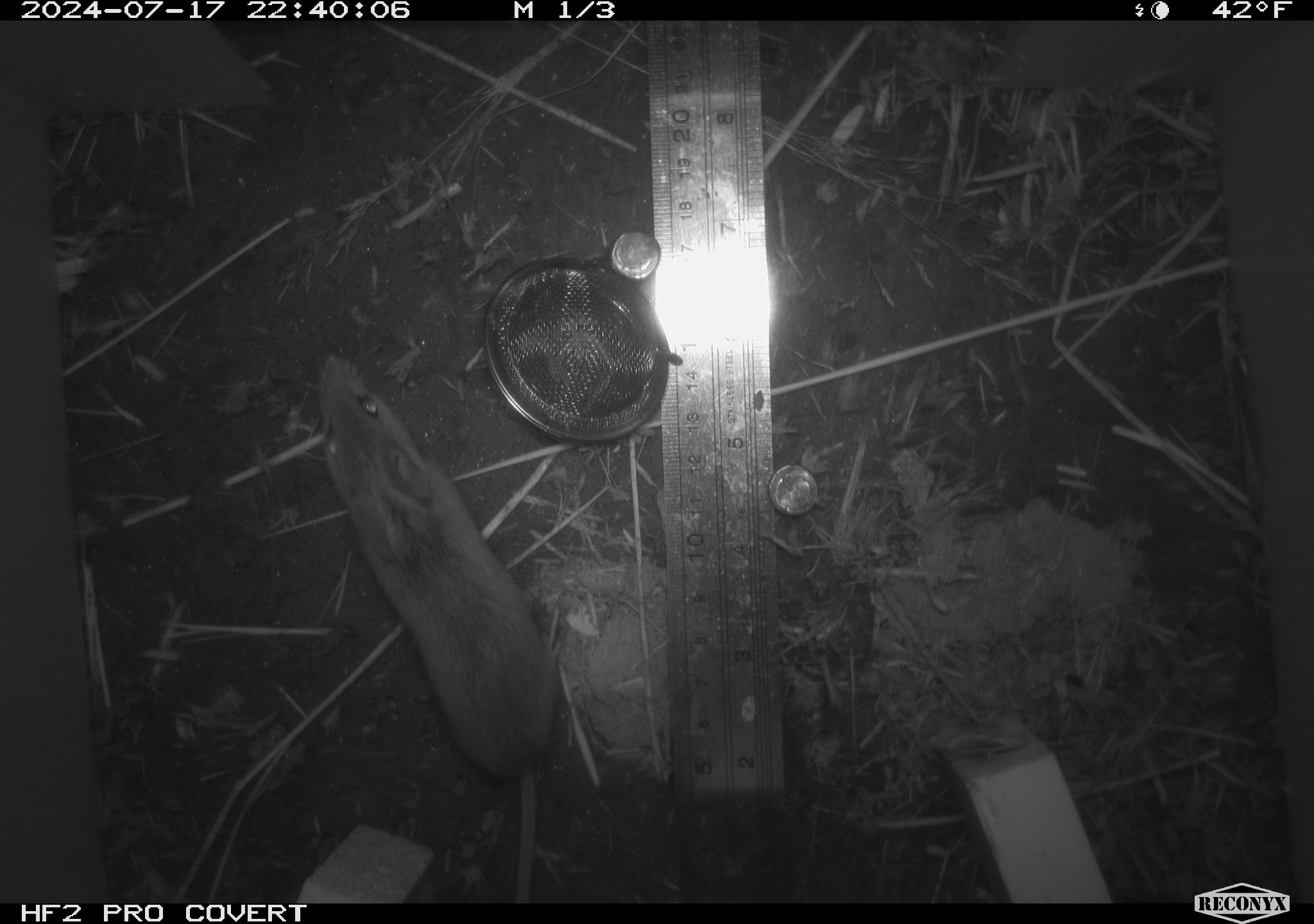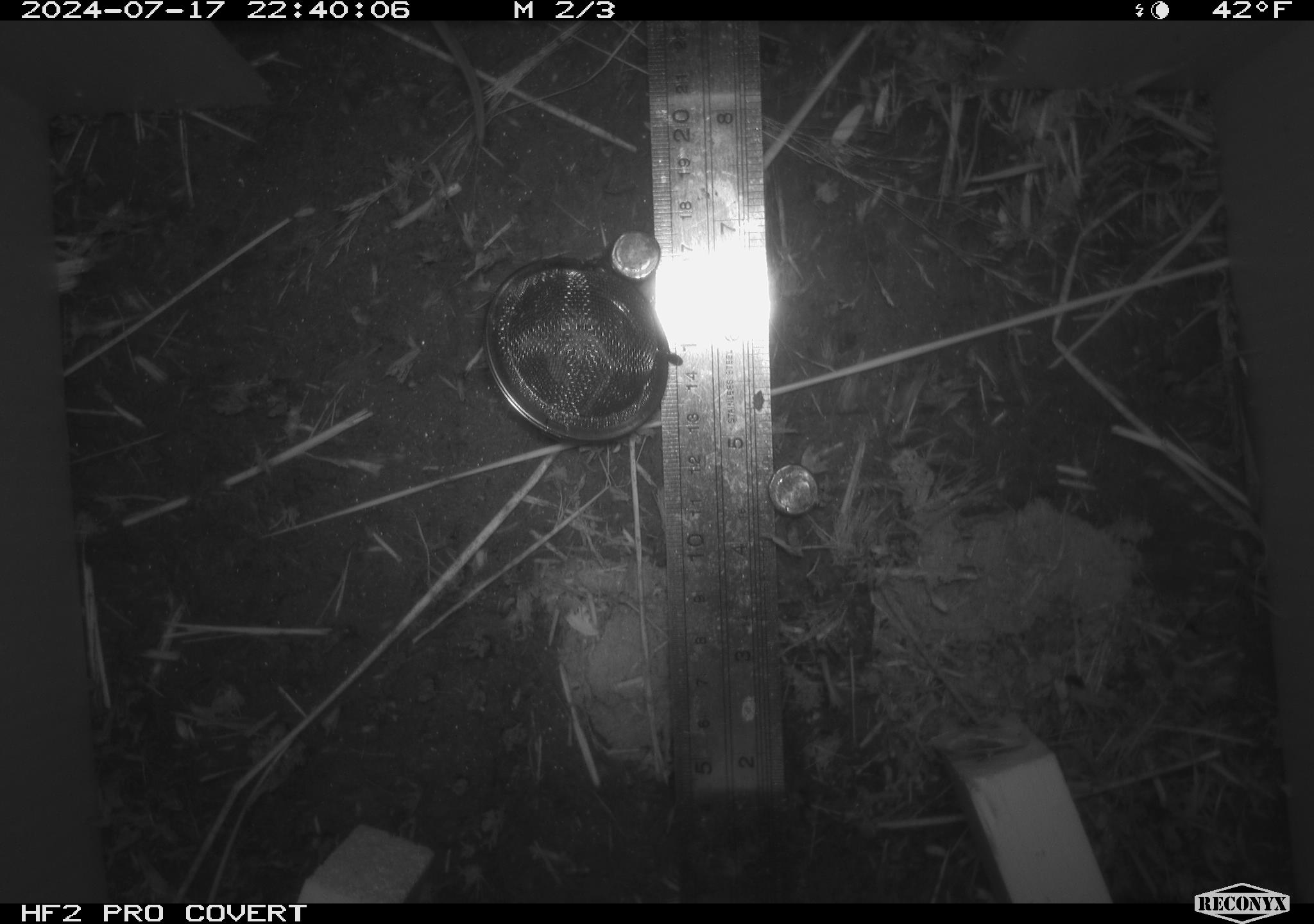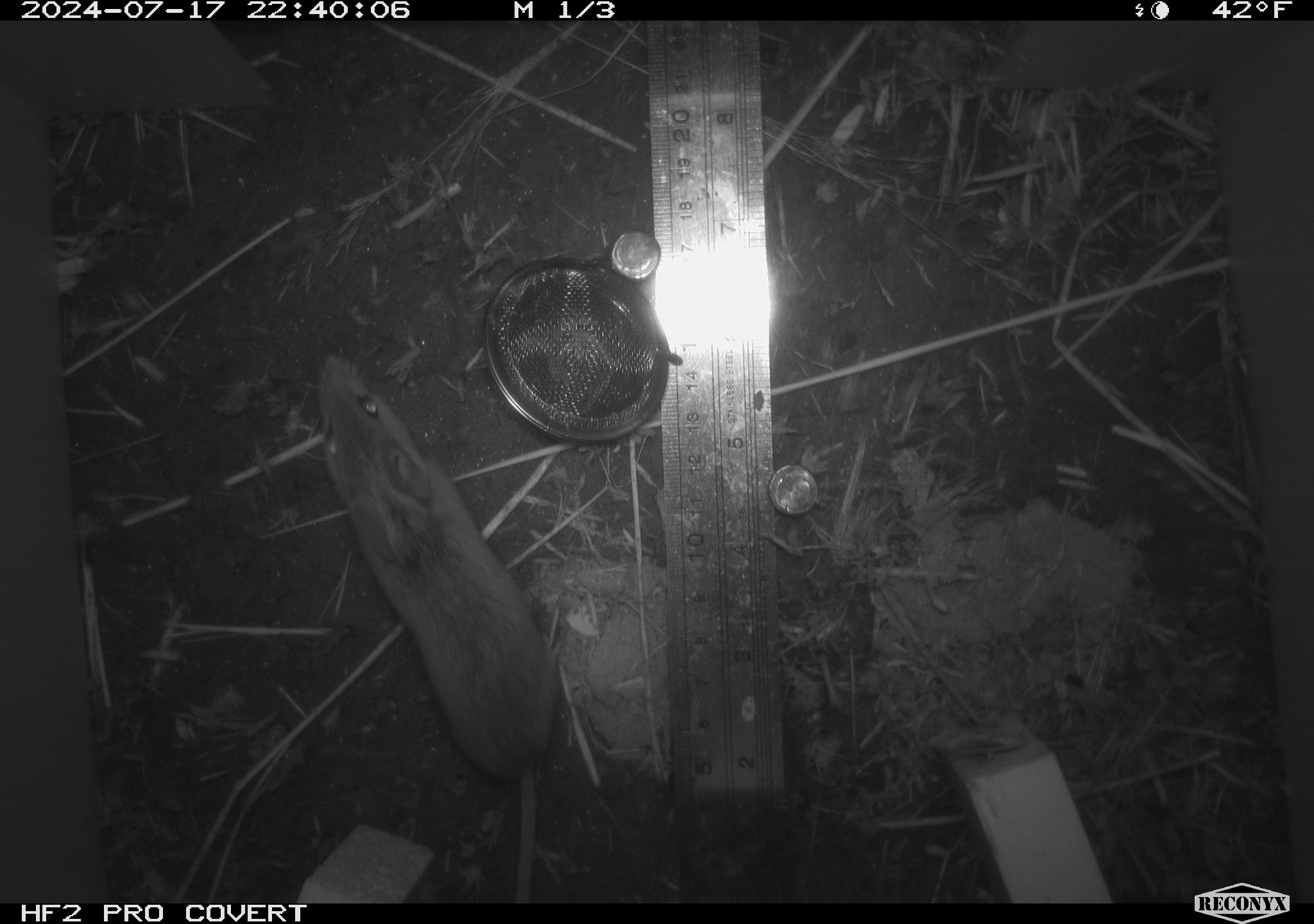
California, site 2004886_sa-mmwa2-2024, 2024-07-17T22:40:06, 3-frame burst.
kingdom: Animalia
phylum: Chordata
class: Mammalia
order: Rodentia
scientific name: Rodentia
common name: mouse species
Mouse species (Rodentia).